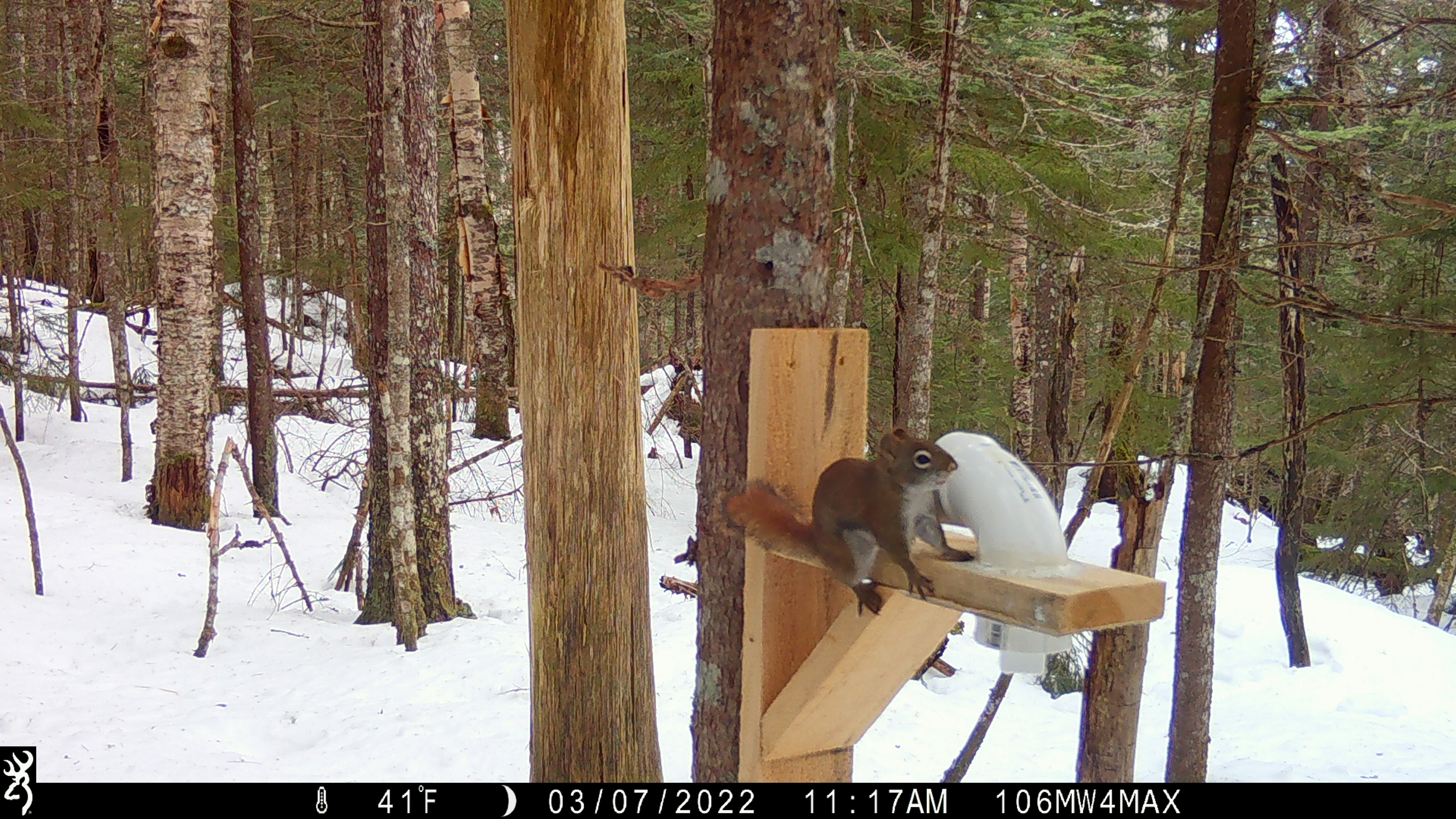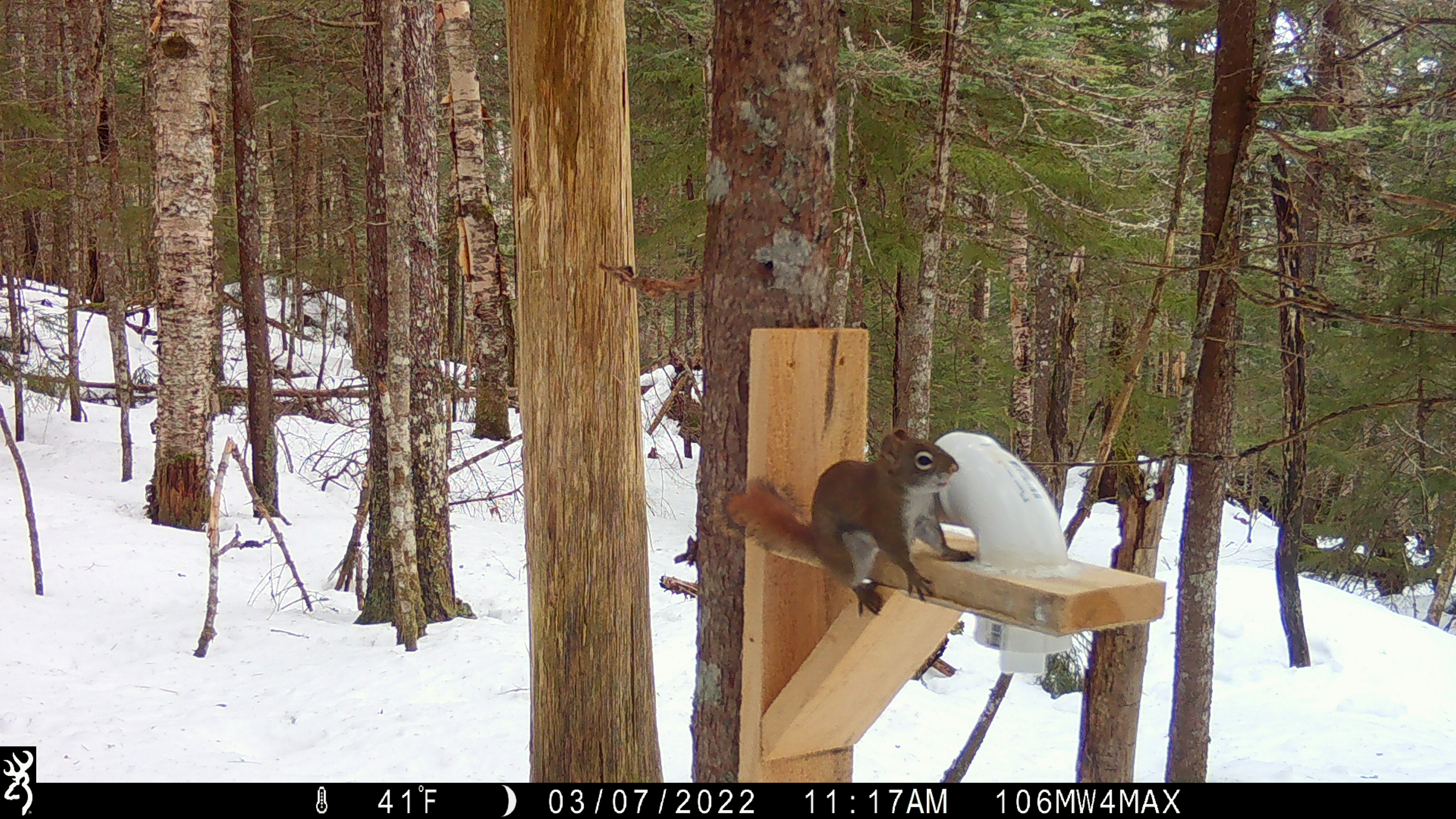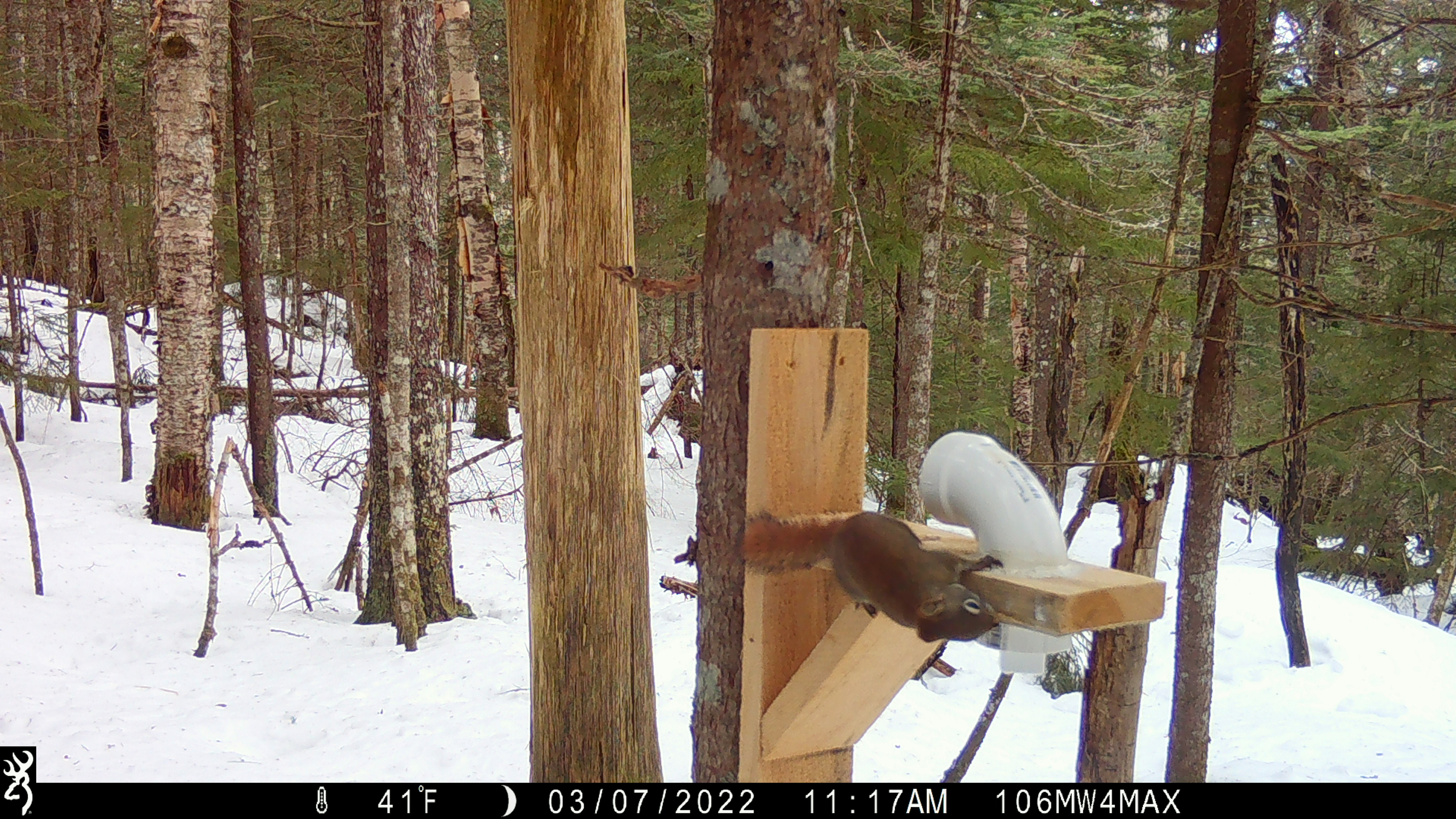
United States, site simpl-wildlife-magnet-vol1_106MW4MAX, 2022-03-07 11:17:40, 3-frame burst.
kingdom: Animalia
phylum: Chordata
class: Mammalia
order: Rodentia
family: Sciuridae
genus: Tamiasciurus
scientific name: Tamiasciurus hudsonicus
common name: red squirrel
Red squirrel (Tamiasciurus hudsonicus).